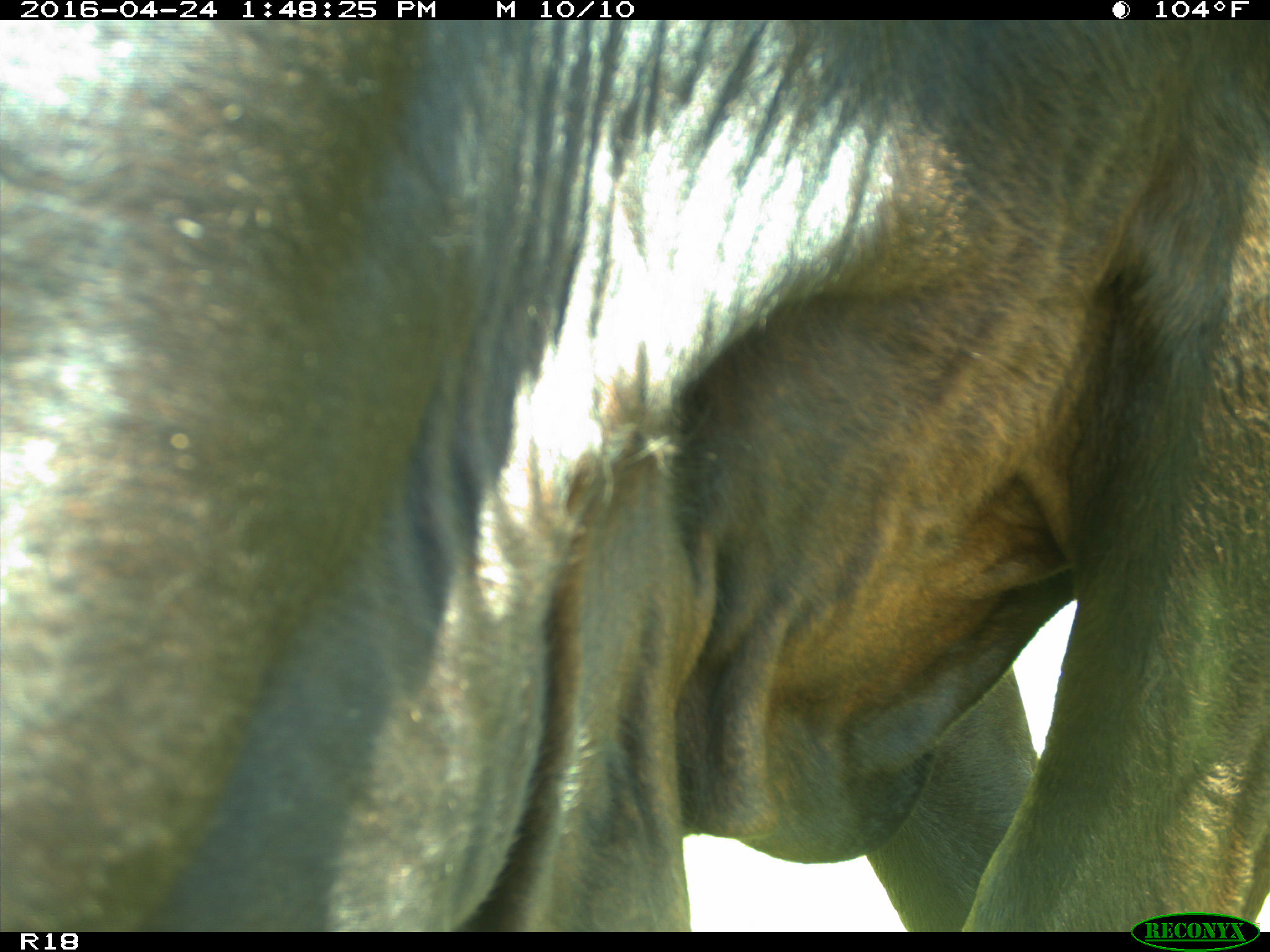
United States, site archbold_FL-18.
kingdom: Animalia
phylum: Chordata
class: Mammalia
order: Artiodactyla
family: Bovidae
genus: Bos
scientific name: Bos taurus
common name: domestic cow